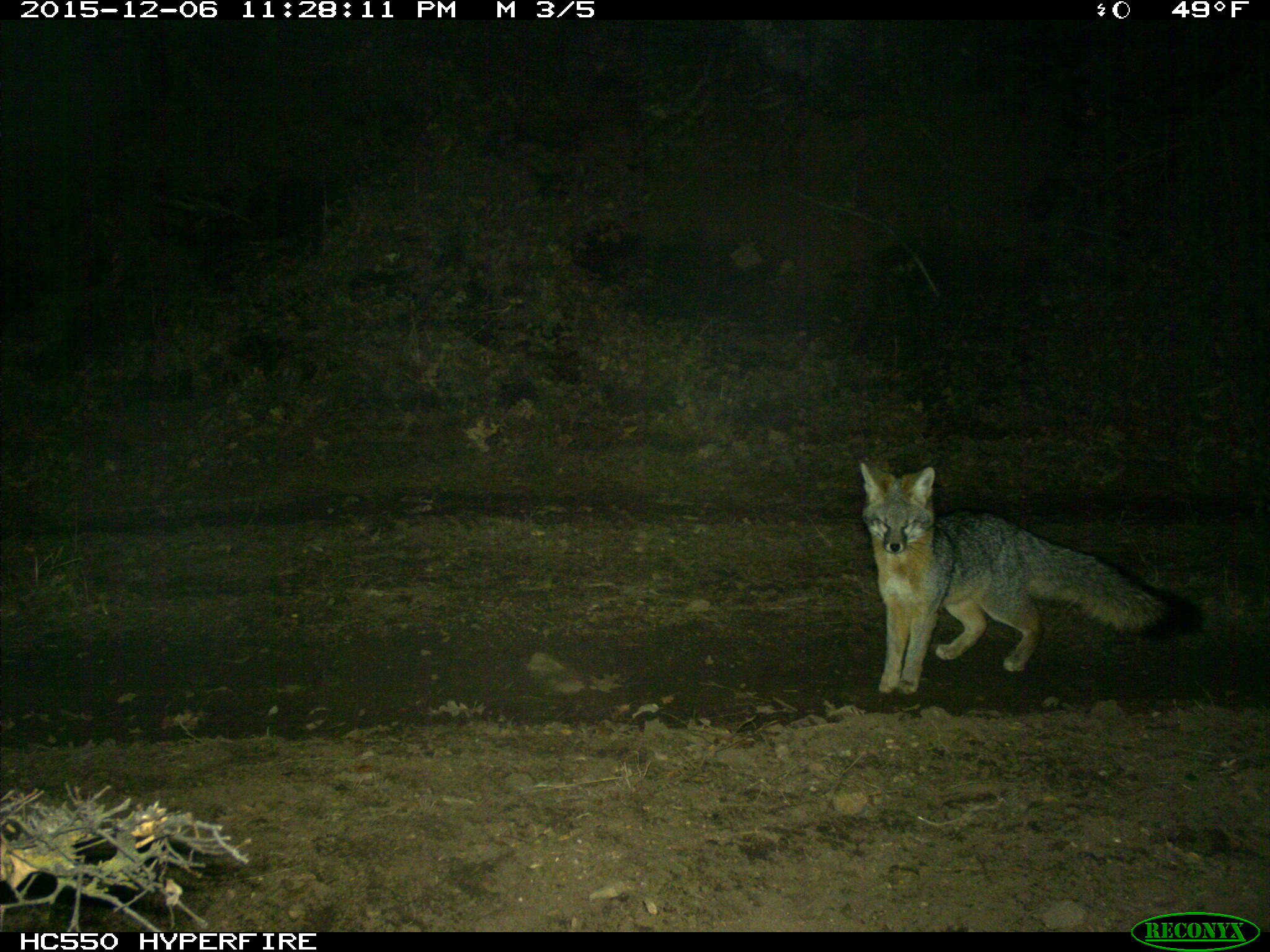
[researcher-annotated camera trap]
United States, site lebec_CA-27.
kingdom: Animalia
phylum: Chordata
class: Mammalia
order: Carnivora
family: Canidae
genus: Urocyon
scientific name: Urocyon cinereoargenteus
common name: gray fox